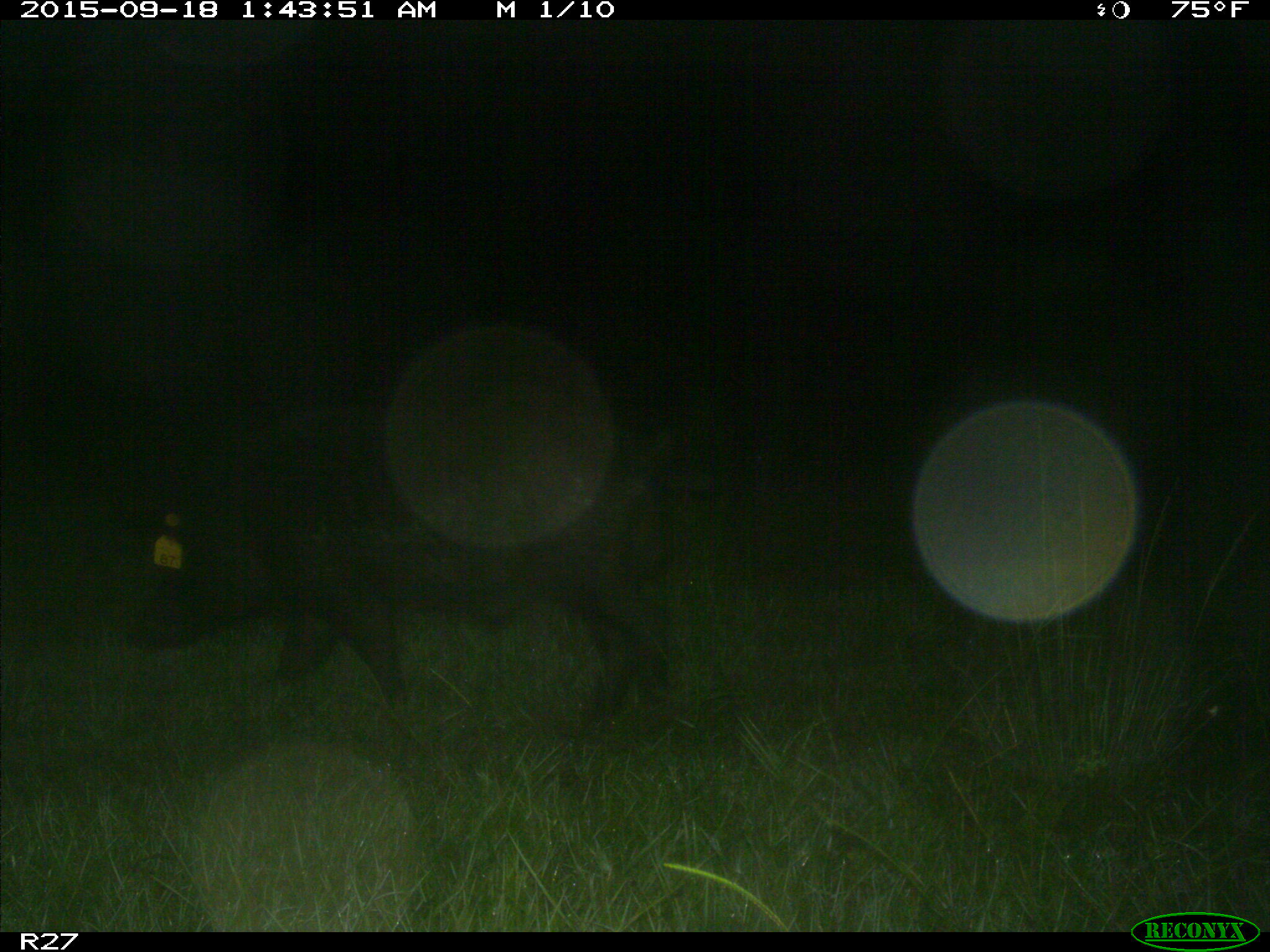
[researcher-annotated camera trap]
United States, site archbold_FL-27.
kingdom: Animalia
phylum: Chordata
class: Mammalia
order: Artiodactyla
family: Suidae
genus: Sus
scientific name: Sus scrofa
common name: wild boar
Sus scrofa (wild boar).